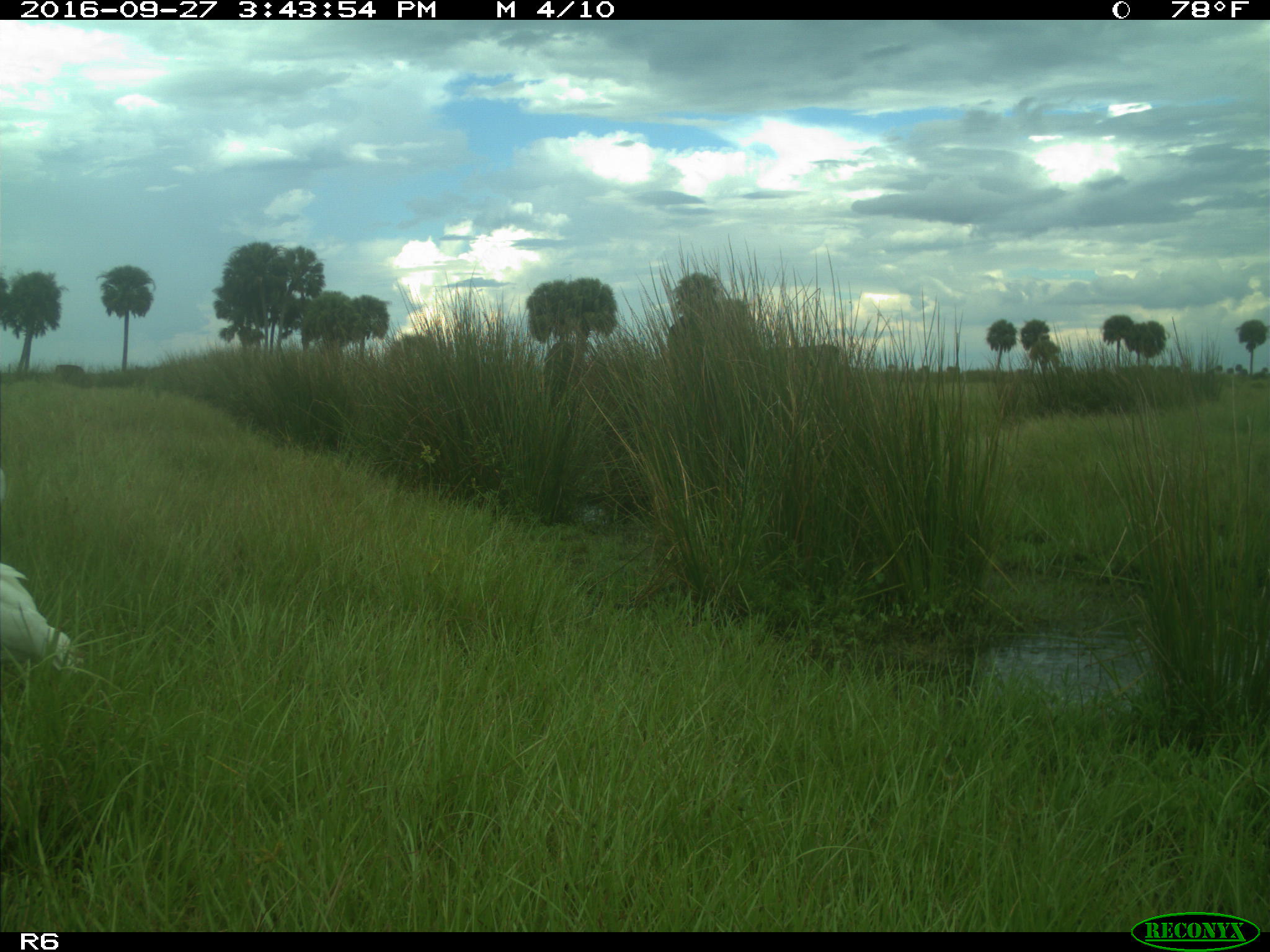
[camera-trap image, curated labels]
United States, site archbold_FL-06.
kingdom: Animalia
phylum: Chordata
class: Aves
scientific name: Aves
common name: birds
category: unidentified bird